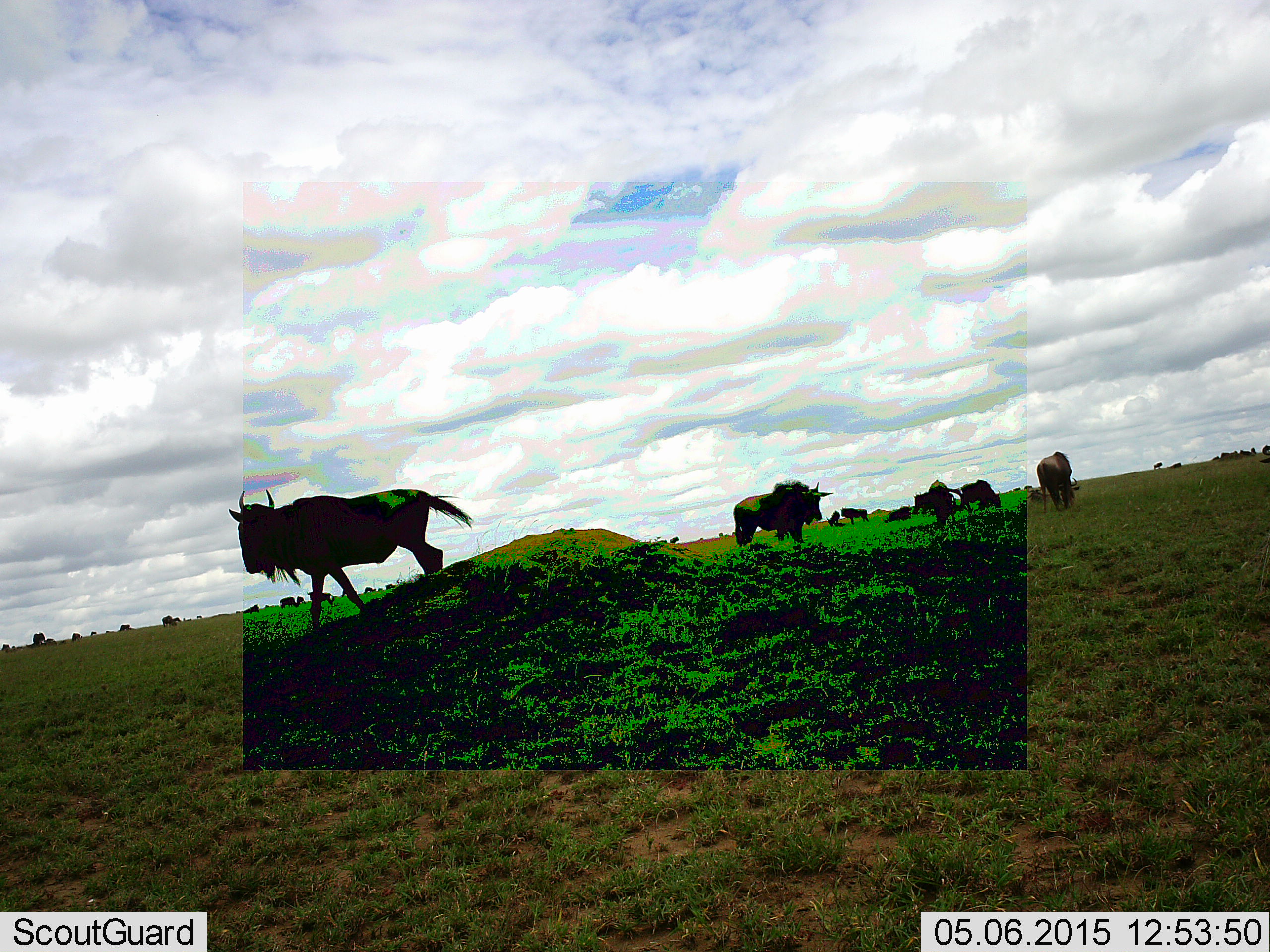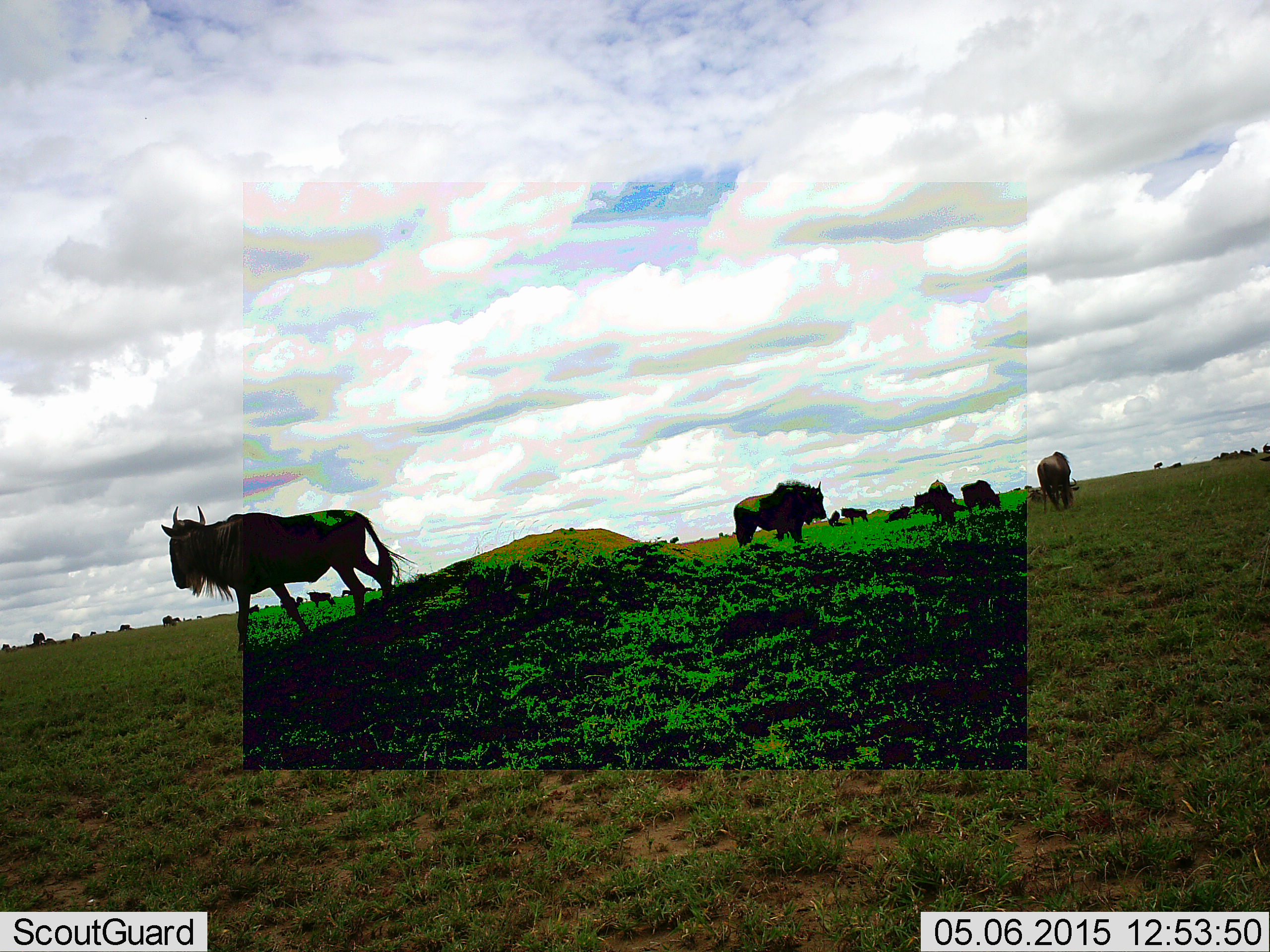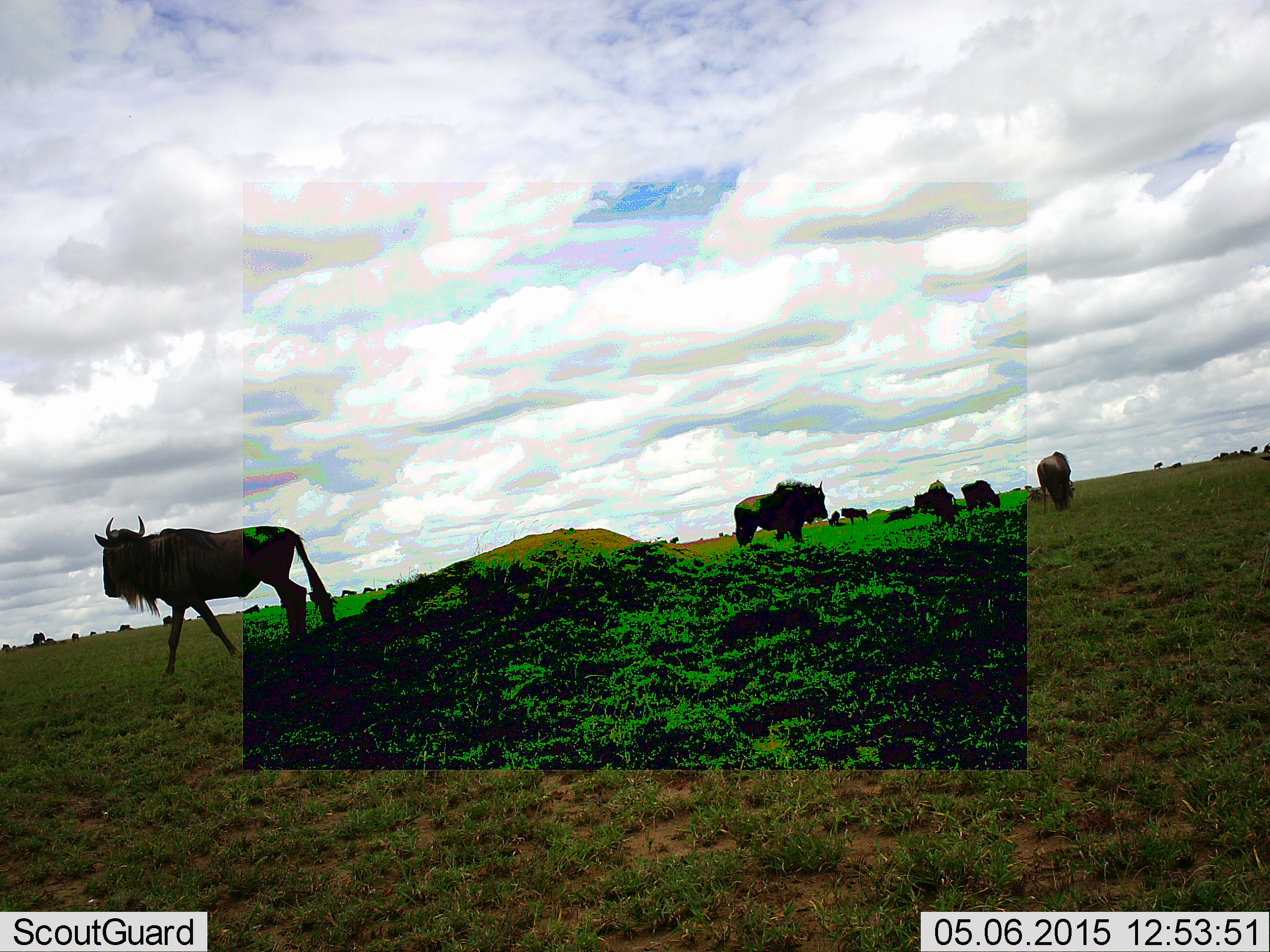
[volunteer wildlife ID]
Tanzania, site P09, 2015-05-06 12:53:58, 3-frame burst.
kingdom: Animalia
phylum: Chordata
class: Mammalia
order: Artiodactyla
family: Bovidae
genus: Connochaetes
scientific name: Connochaetes taurinus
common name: blue wildebeest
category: wildebeest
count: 11-50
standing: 70%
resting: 30%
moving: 100%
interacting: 0%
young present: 0%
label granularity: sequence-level